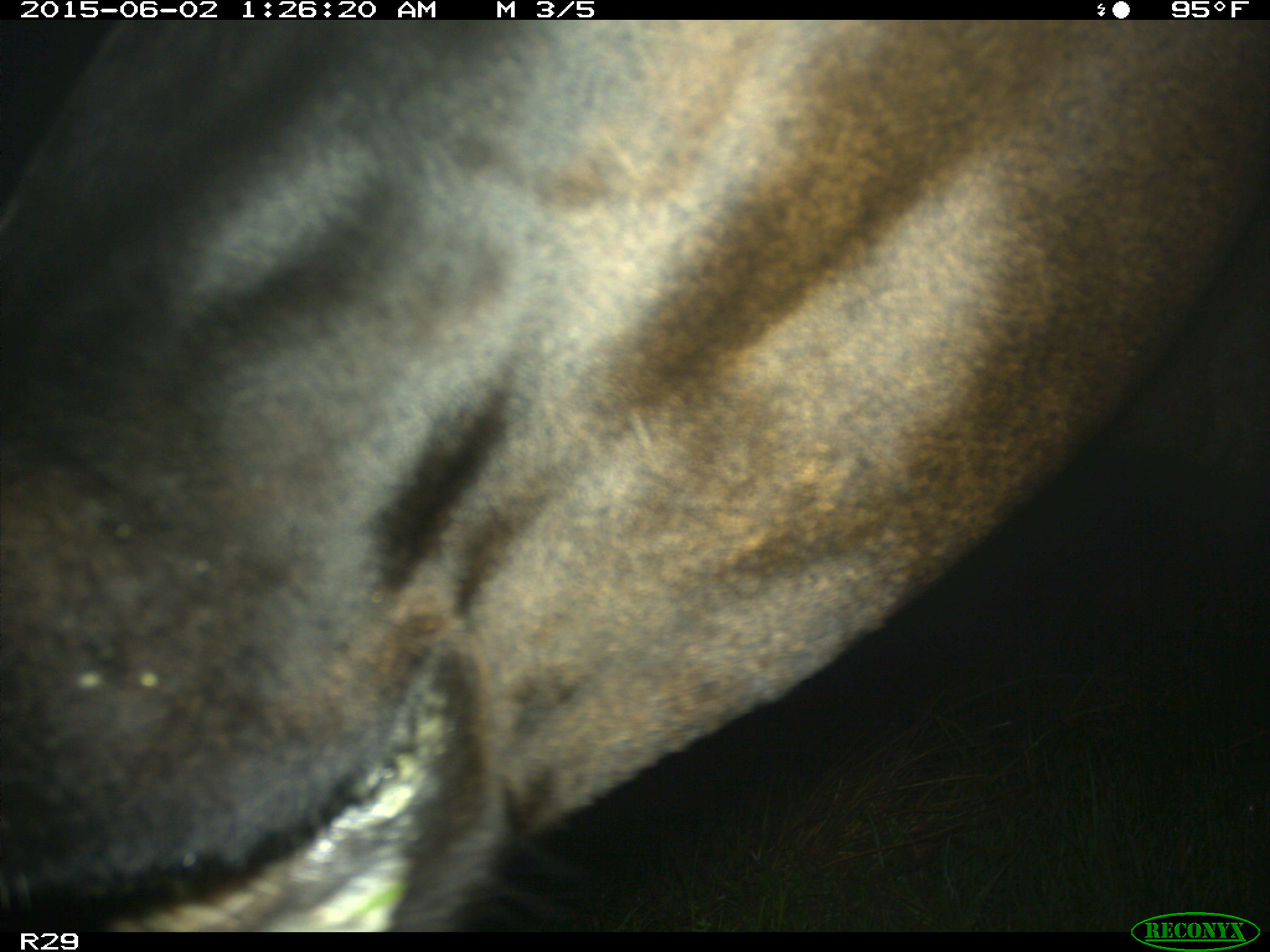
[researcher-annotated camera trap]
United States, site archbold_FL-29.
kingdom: Animalia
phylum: Chordata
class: Mammalia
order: Artiodactyla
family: Bovidae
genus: Bos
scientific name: Bos taurus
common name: domestic cow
Bos taurus (domestic cow).